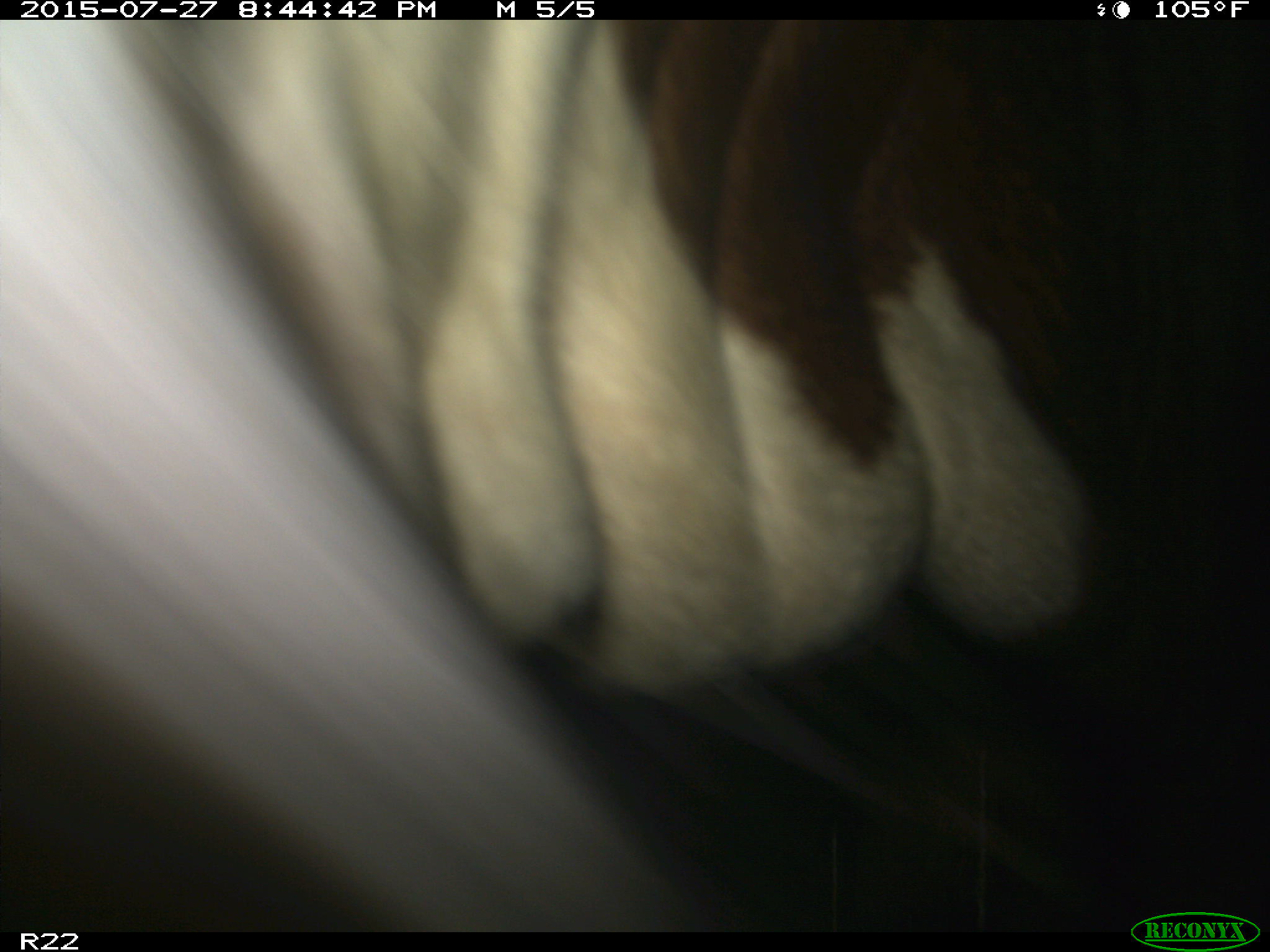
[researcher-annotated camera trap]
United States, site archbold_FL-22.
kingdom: Animalia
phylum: Chordata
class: Mammalia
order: Artiodactyla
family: Bovidae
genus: Bos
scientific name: Bos taurus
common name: domestic cow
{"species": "Bos taurus (domestic cow)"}